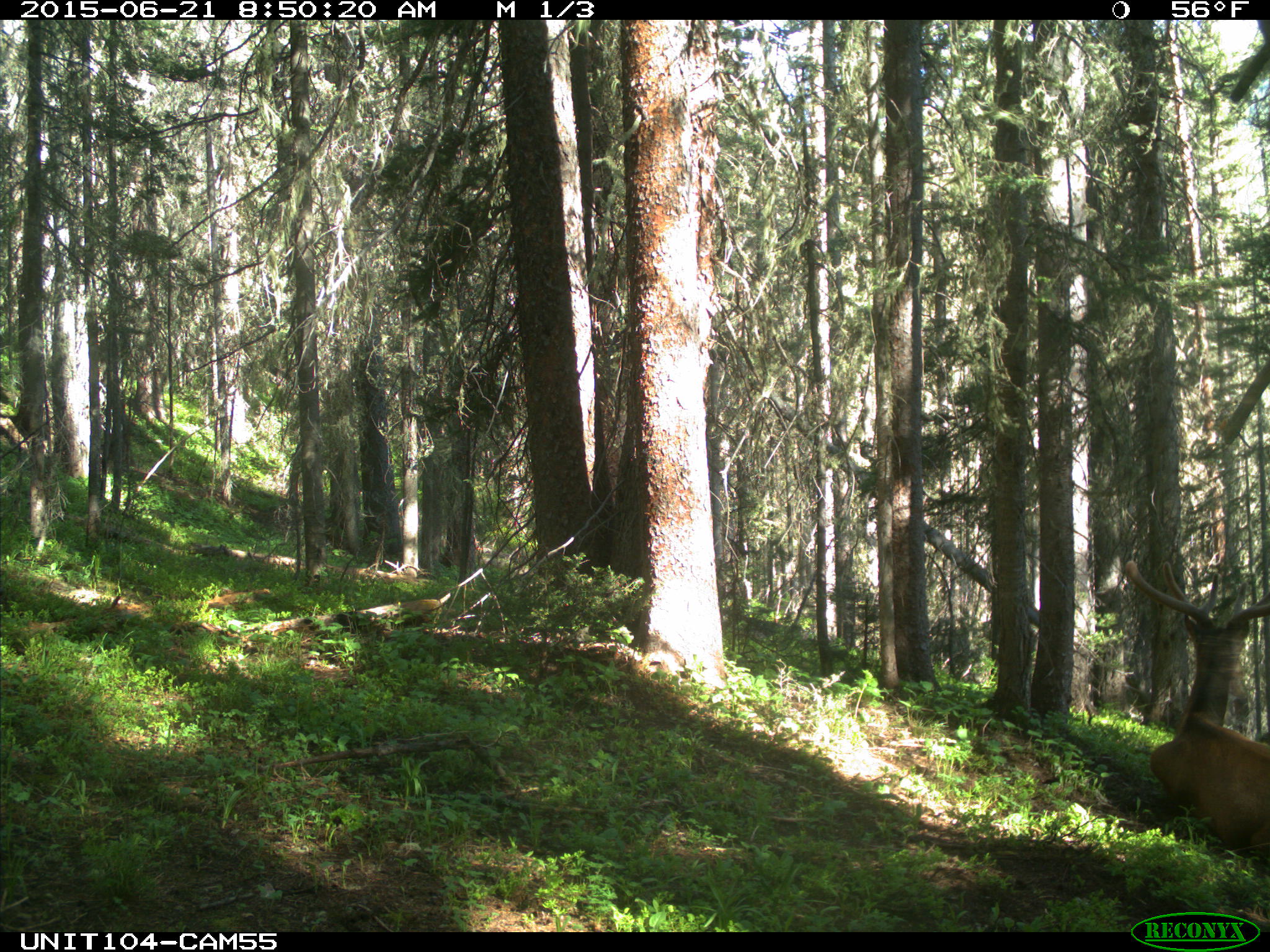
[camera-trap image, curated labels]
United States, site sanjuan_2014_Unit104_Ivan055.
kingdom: Animalia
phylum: Chordata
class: Mammalia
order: Artiodactyla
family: Cervidae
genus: Cervus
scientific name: Cervus elaphus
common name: red deer